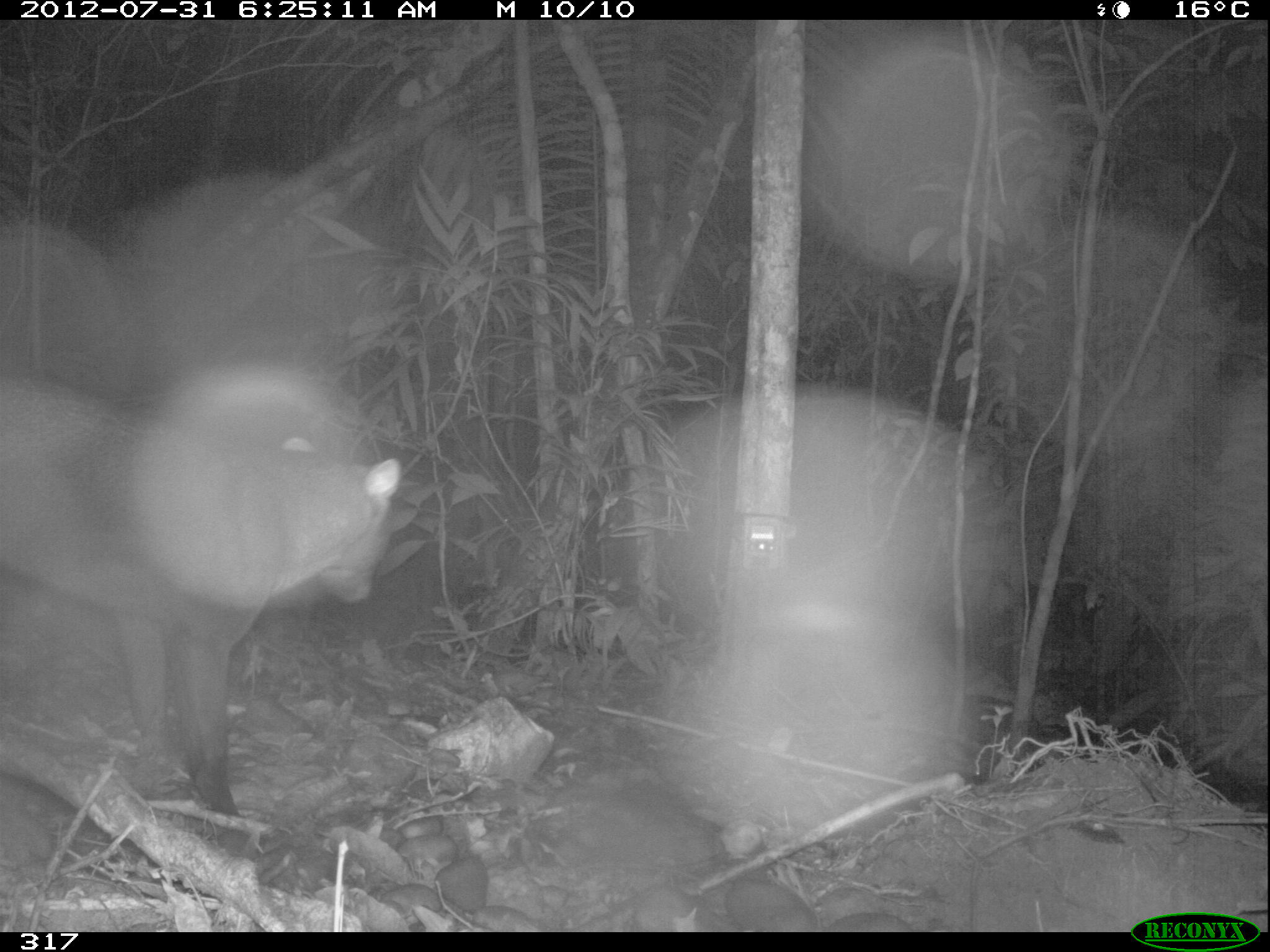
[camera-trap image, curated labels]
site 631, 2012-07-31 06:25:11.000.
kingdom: Animalia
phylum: Chordata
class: Mammalia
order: Carnivora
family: Canidae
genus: Atelocynus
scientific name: Atelocynus microtis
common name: short-eared dog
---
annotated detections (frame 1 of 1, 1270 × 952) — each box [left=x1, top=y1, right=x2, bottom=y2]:
atelocynus microtis: [left=1, top=380, right=403, bottom=818]